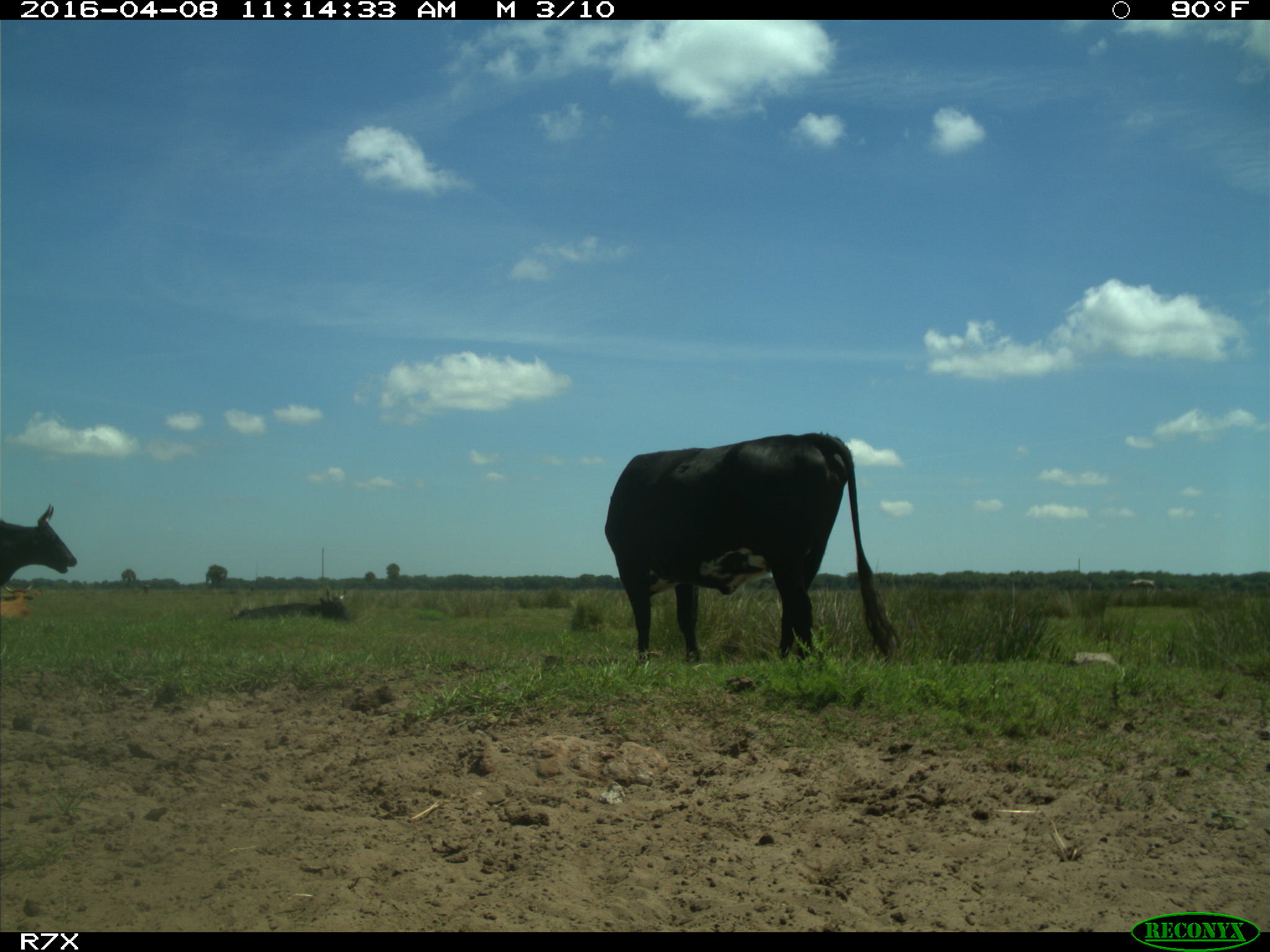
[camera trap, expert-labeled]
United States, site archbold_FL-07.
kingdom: Animalia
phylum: Chordata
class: Mammalia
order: Artiodactyla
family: Bovidae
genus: Bos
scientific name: Bos taurus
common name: domestic cow